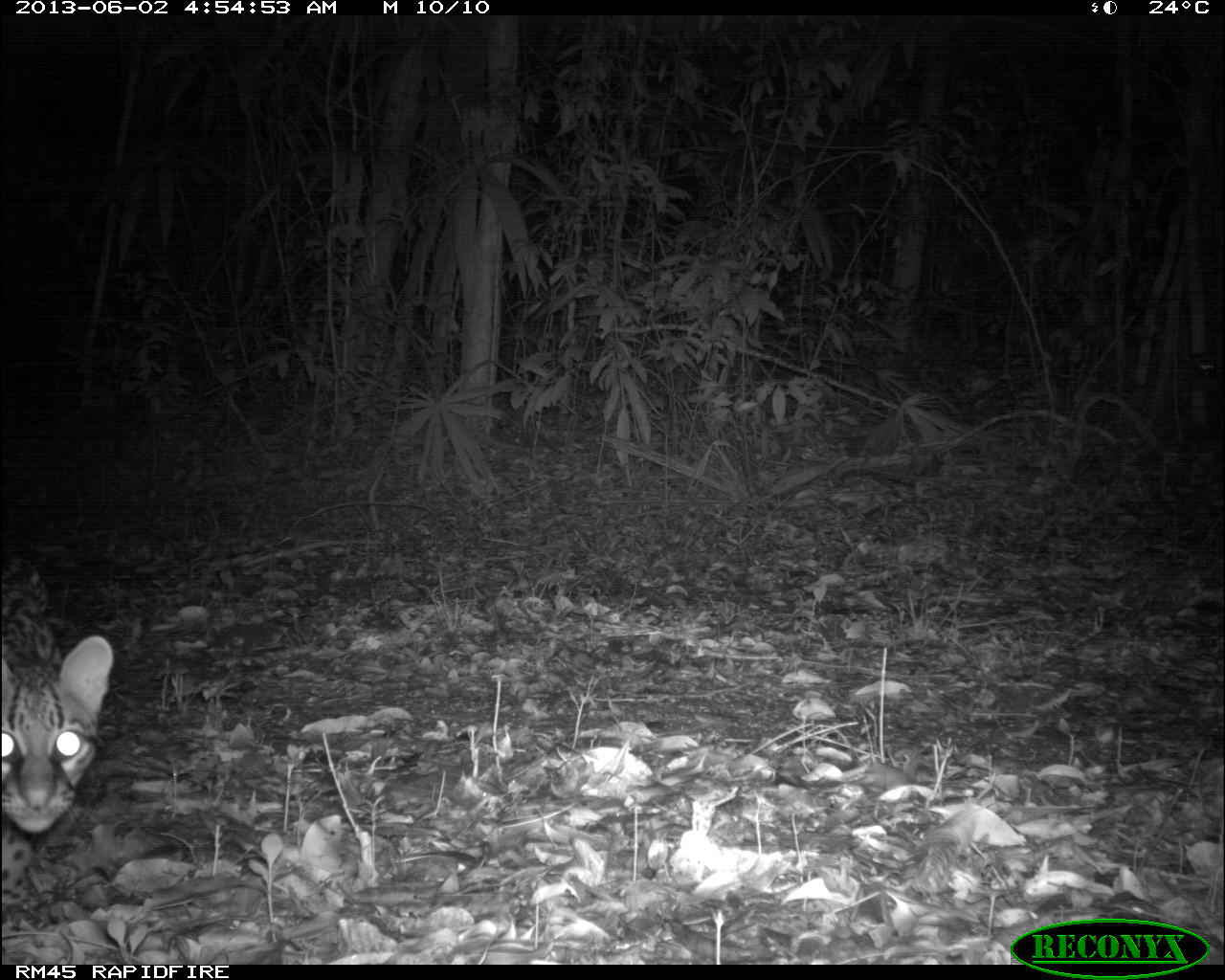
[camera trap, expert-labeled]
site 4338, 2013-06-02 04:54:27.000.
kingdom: Animalia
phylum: Chordata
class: Mammalia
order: Carnivora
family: Felidae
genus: Leopardus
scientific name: Leopardus pardalis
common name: ocelot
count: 1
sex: female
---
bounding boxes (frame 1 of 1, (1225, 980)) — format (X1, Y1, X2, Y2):
leopardus pardalis: (0, 547, 112, 929)